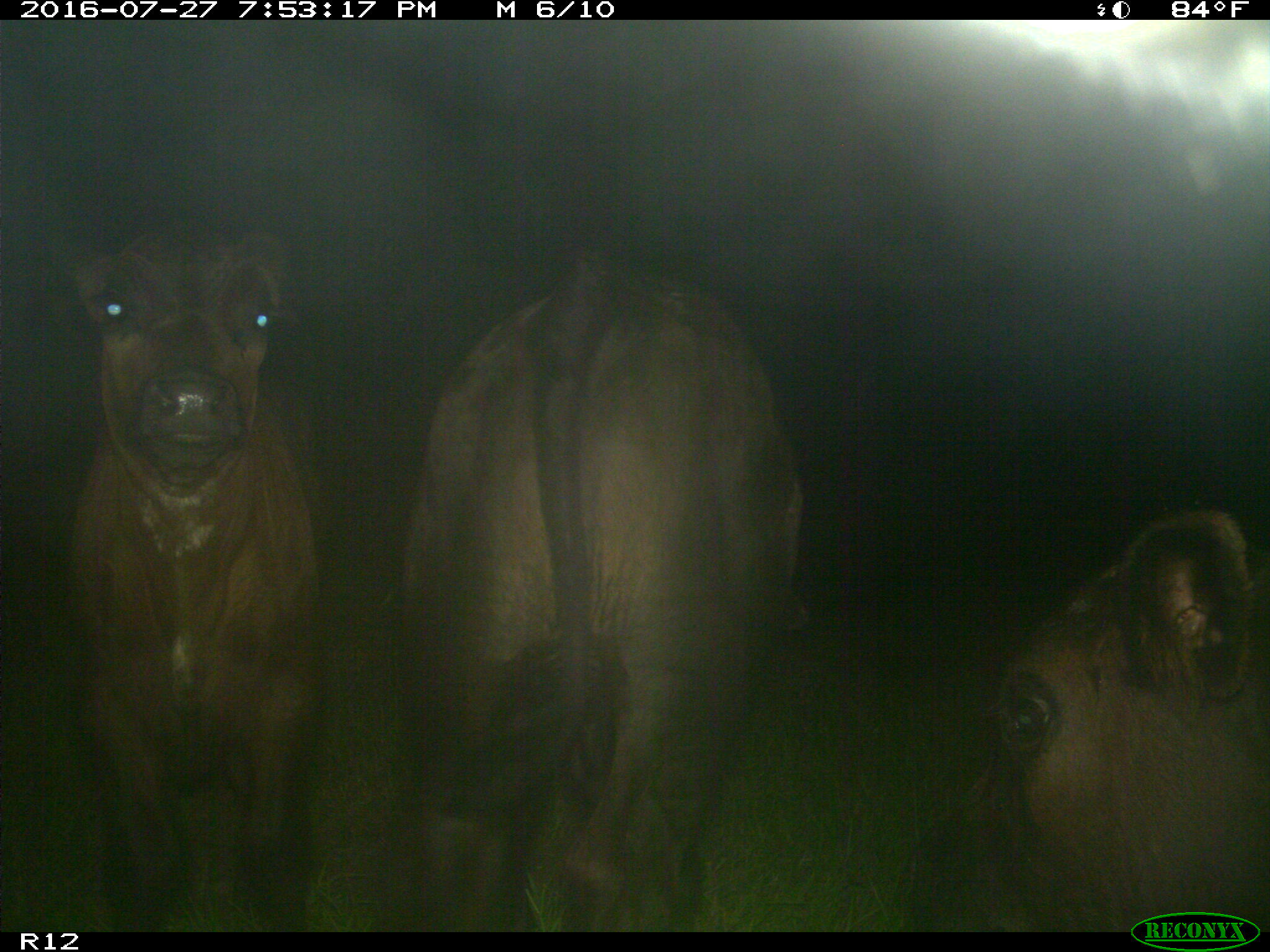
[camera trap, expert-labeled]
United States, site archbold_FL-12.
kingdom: Animalia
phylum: Chordata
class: Mammalia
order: Artiodactyla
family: Bovidae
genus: Bos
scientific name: Bos taurus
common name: domestic cow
Bos taurus (domestic cow).